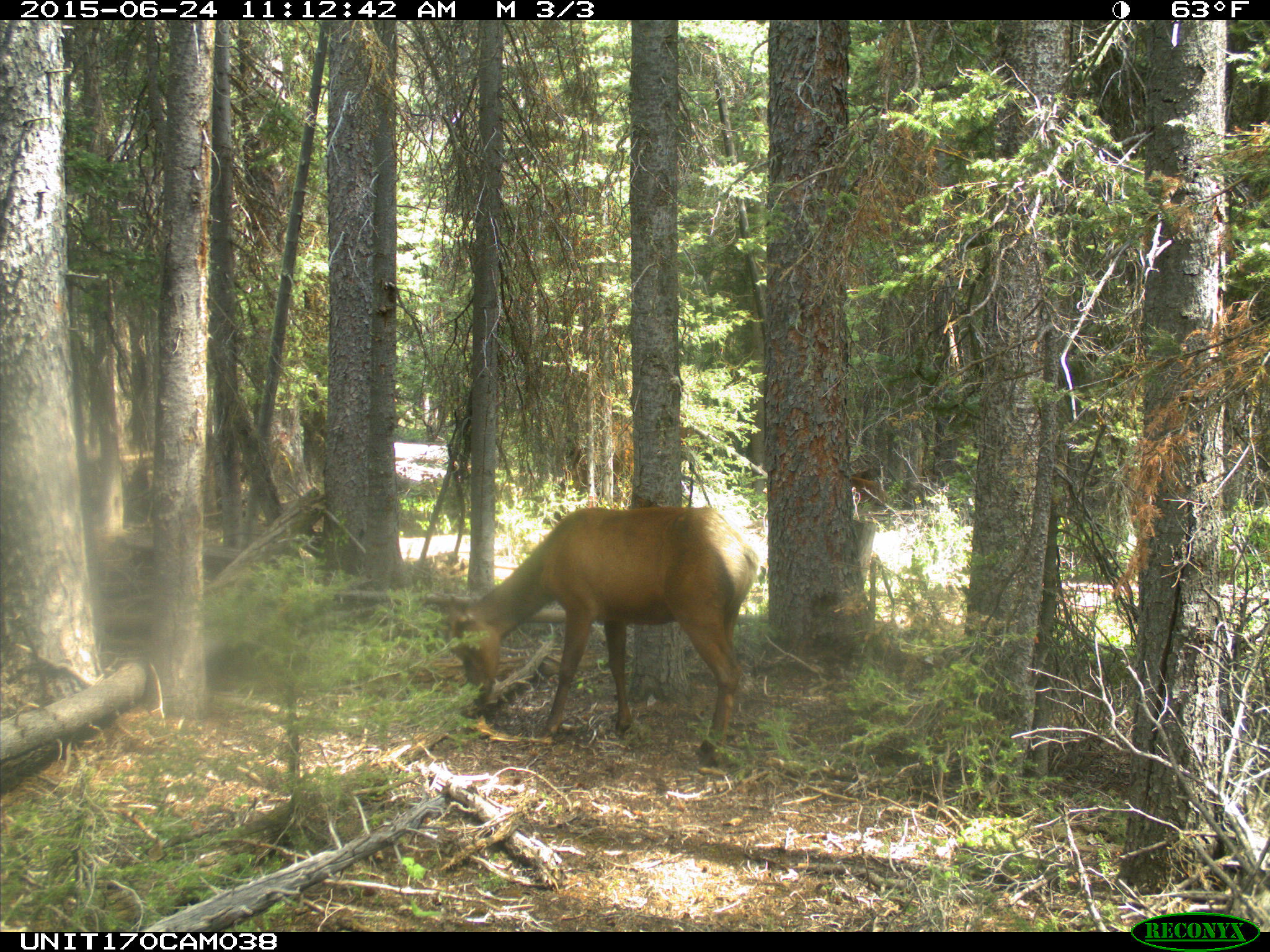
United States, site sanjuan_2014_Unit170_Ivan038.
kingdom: Animalia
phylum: Chordata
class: Mammalia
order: Artiodactyla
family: Cervidae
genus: Cervus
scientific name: Cervus elaphus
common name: red deer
Cervus elaphus (red deer).